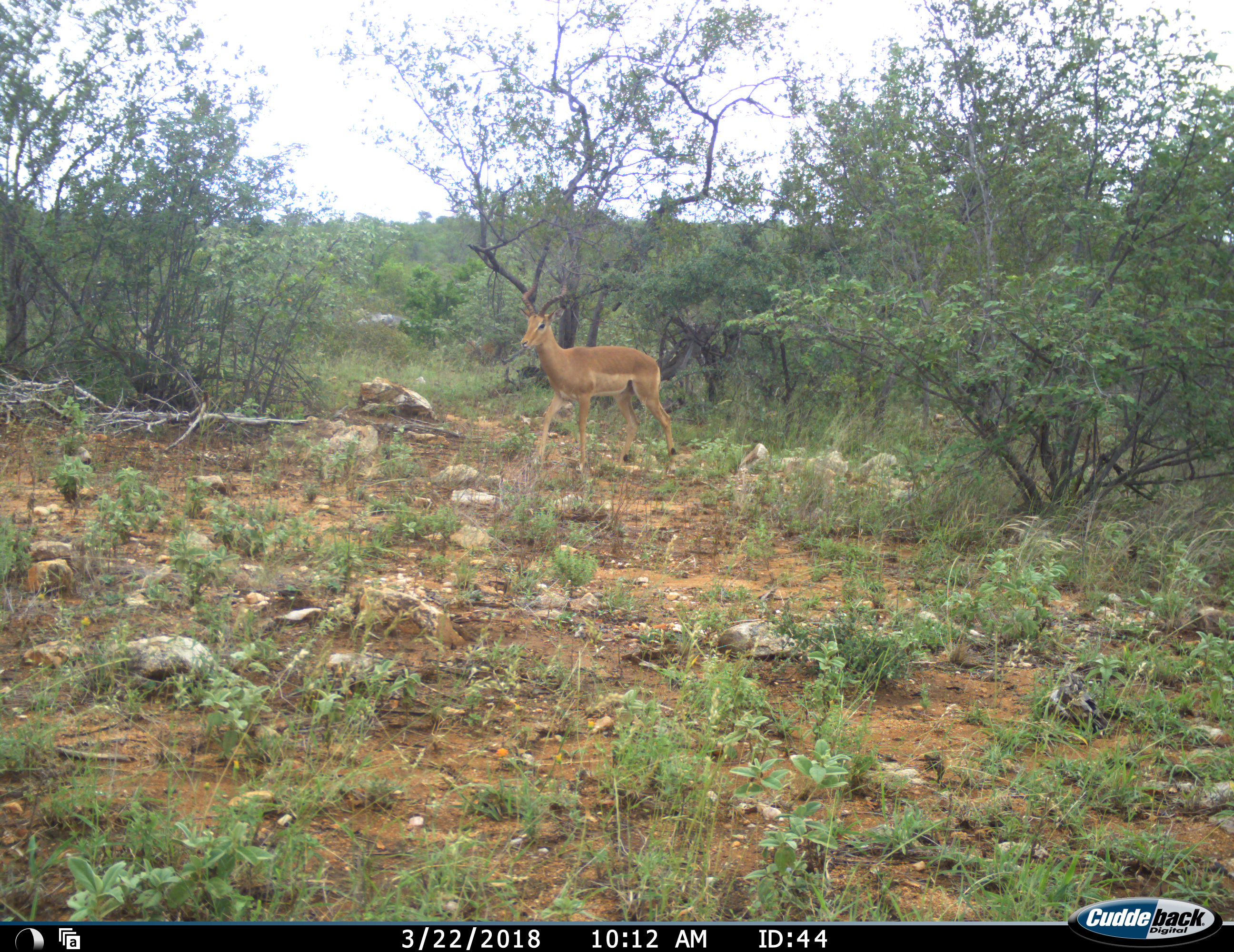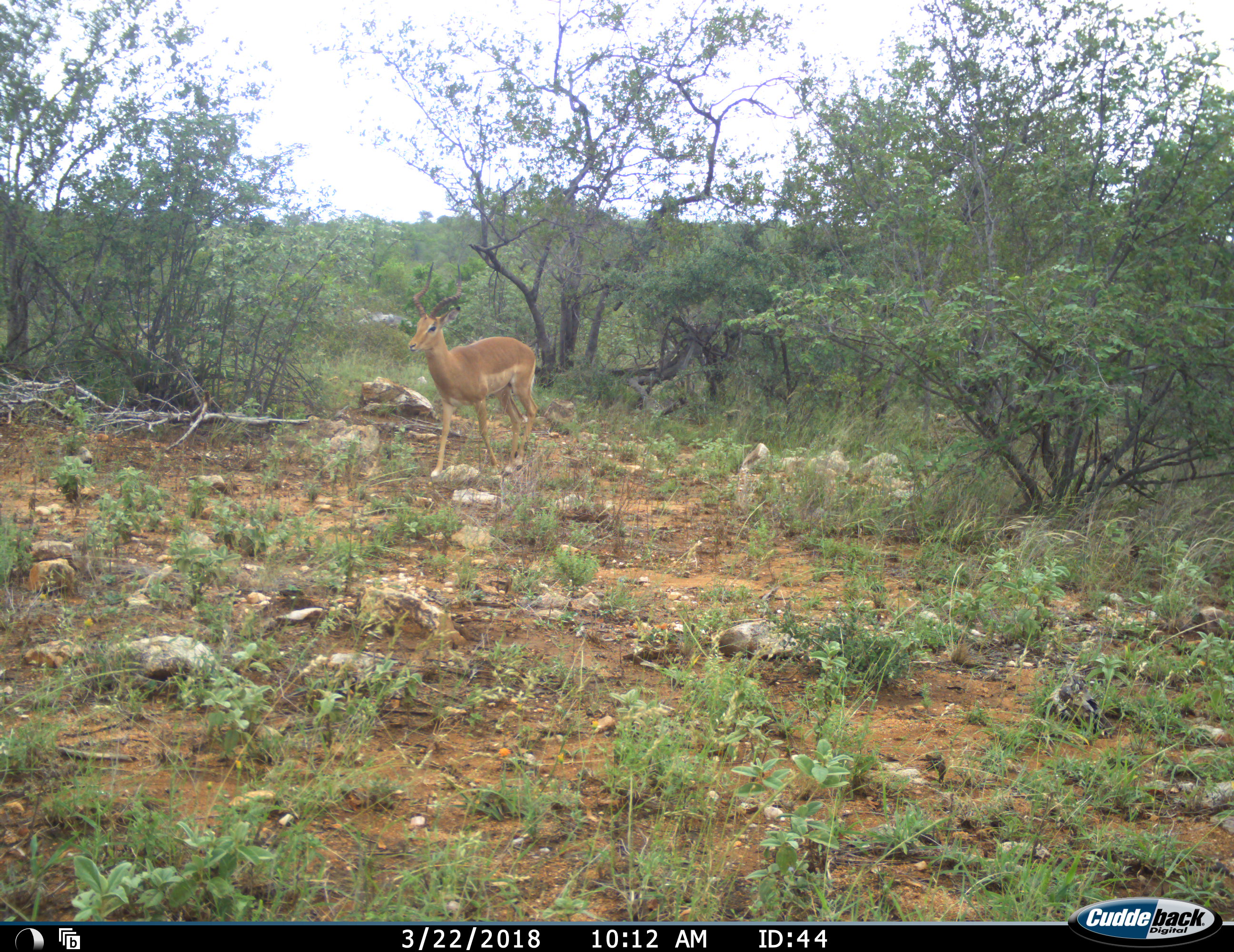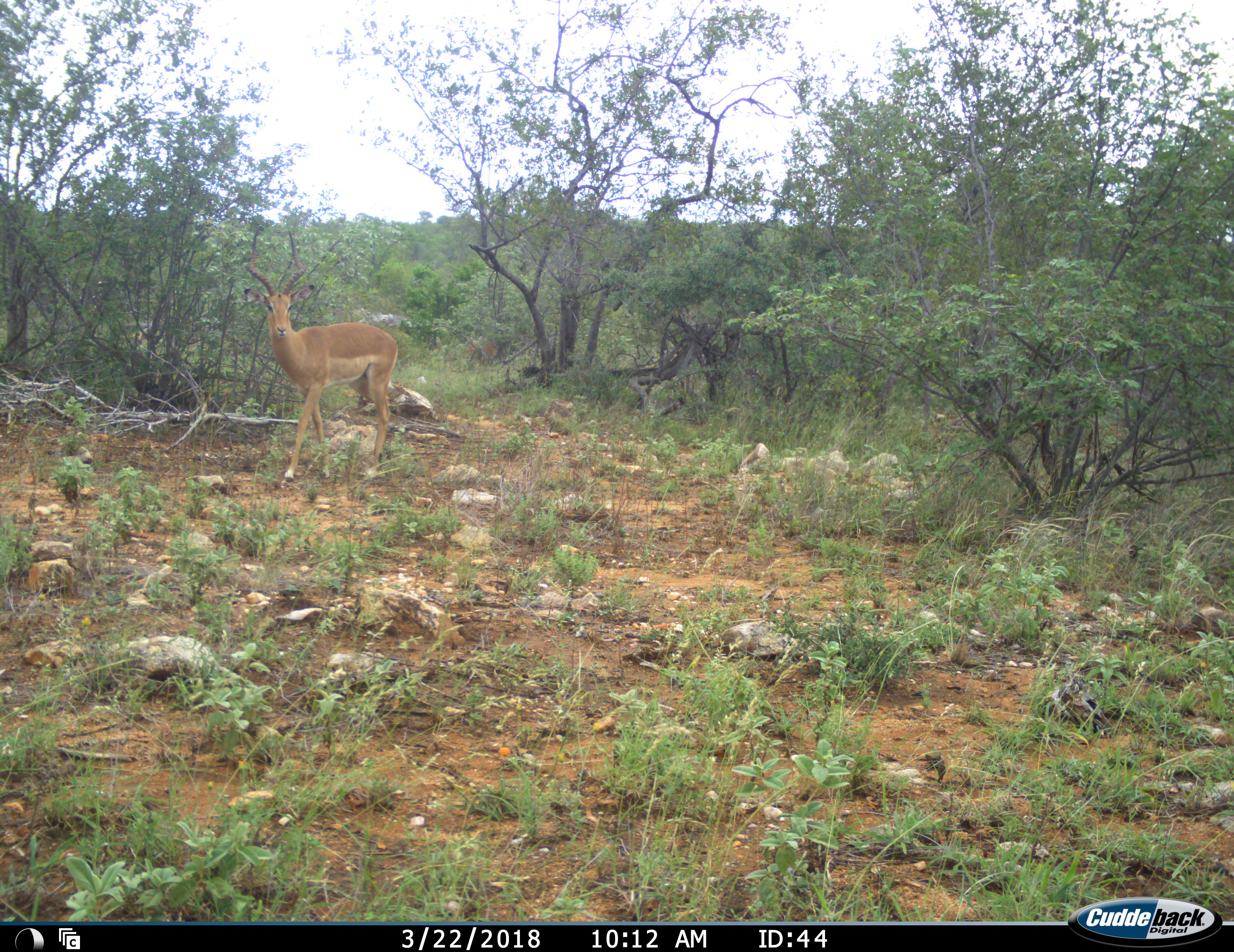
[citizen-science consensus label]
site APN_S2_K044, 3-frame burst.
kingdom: Animalia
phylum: Chordata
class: Mammalia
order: Artiodactyla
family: Bovidae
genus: Aepyceros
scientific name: Aepyceros melampus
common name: impala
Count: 1.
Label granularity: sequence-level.